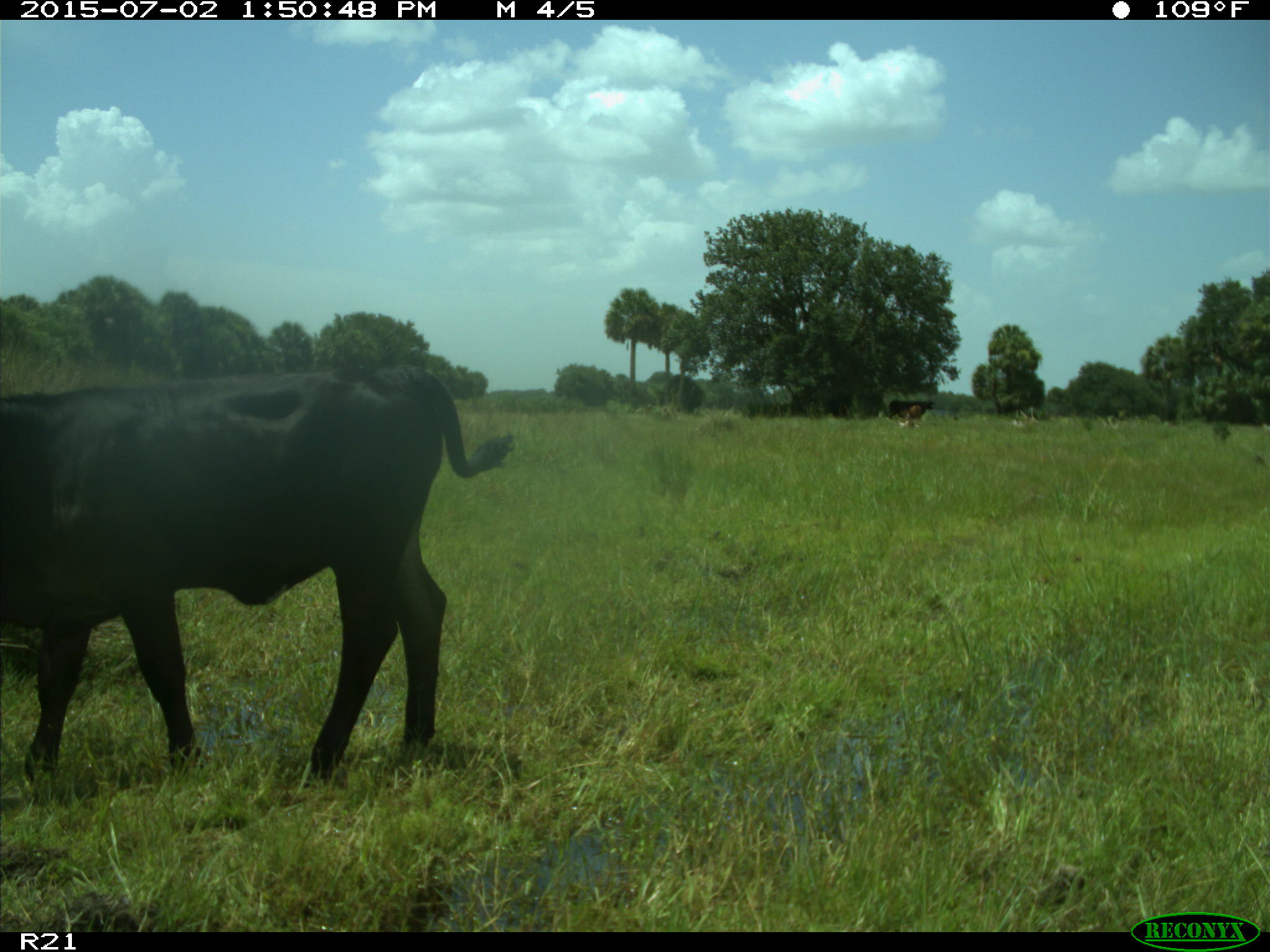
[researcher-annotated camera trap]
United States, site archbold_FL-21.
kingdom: Animalia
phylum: Chordata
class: Mammalia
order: Artiodactyla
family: Bovidae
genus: Bos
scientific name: Bos taurus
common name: domestic cow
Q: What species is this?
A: Bos taurus (domestic cow).